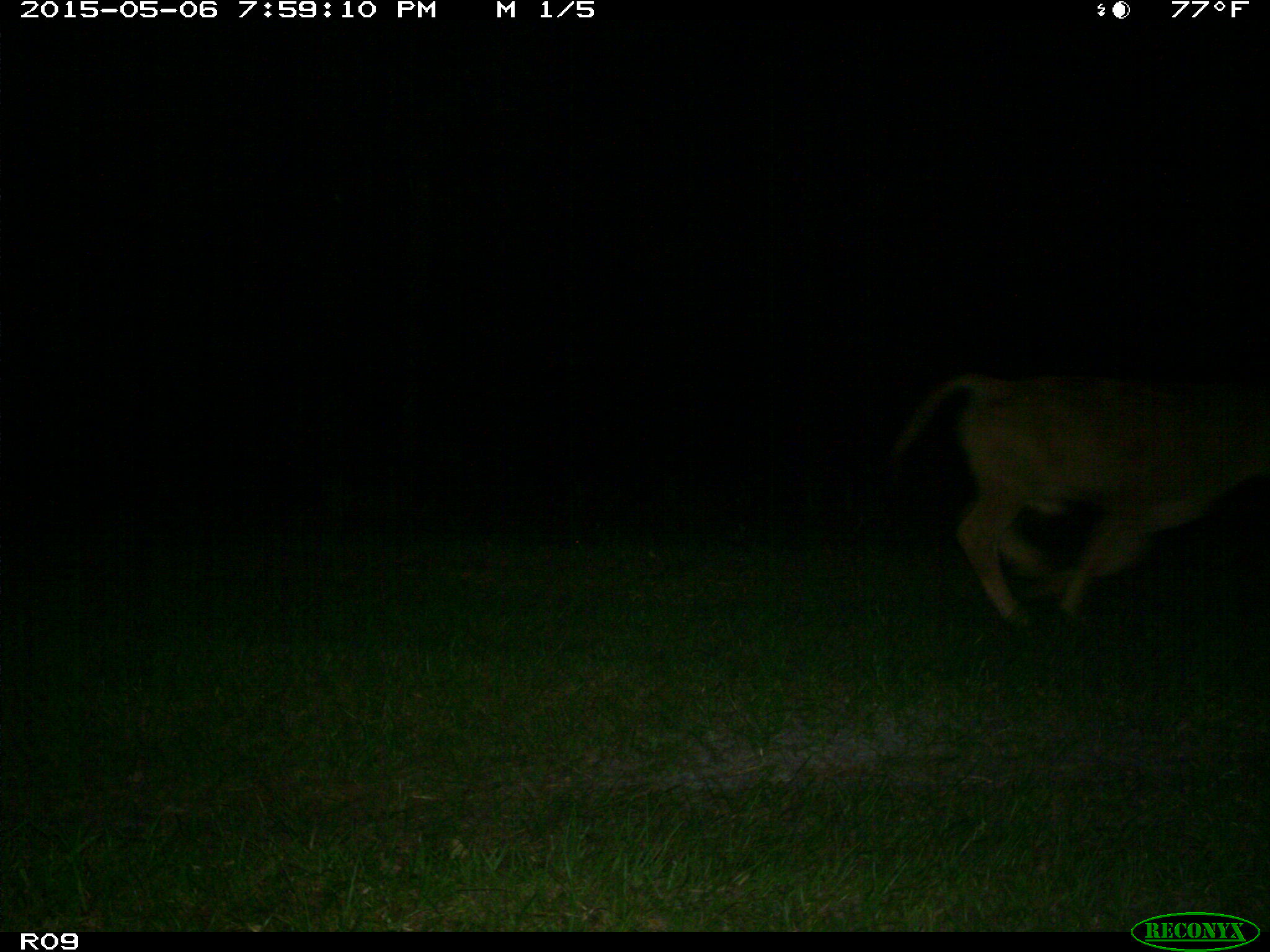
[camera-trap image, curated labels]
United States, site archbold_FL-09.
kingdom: Animalia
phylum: Chordata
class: Mammalia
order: Artiodactyla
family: Bovidae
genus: Bos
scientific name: Bos taurus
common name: domestic cow